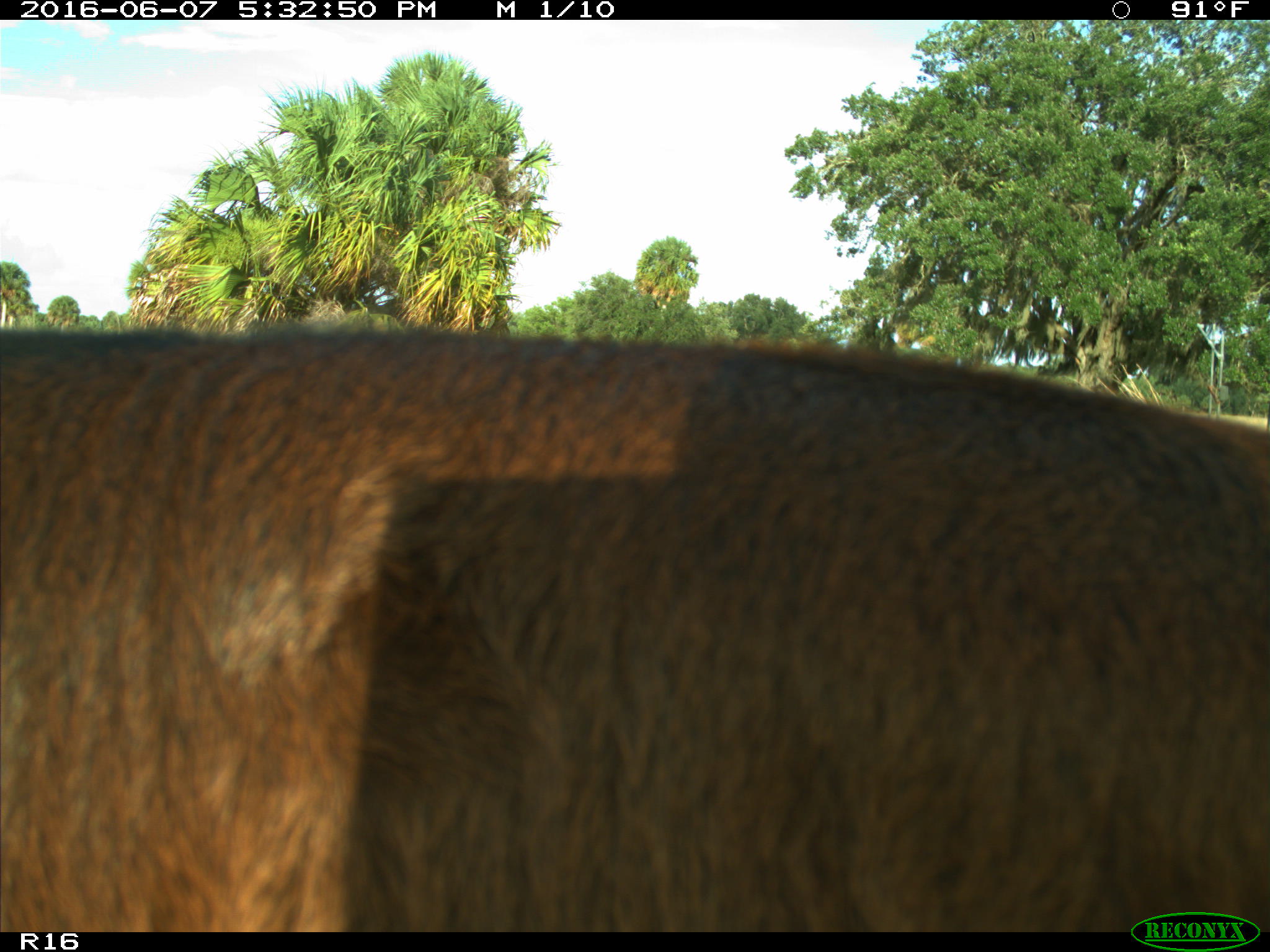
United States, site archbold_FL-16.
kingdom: Animalia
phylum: Chordata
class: Mammalia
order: Artiodactyla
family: Bovidae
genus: Bos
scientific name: Bos taurus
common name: domestic cow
Bos taurus (domestic cow).